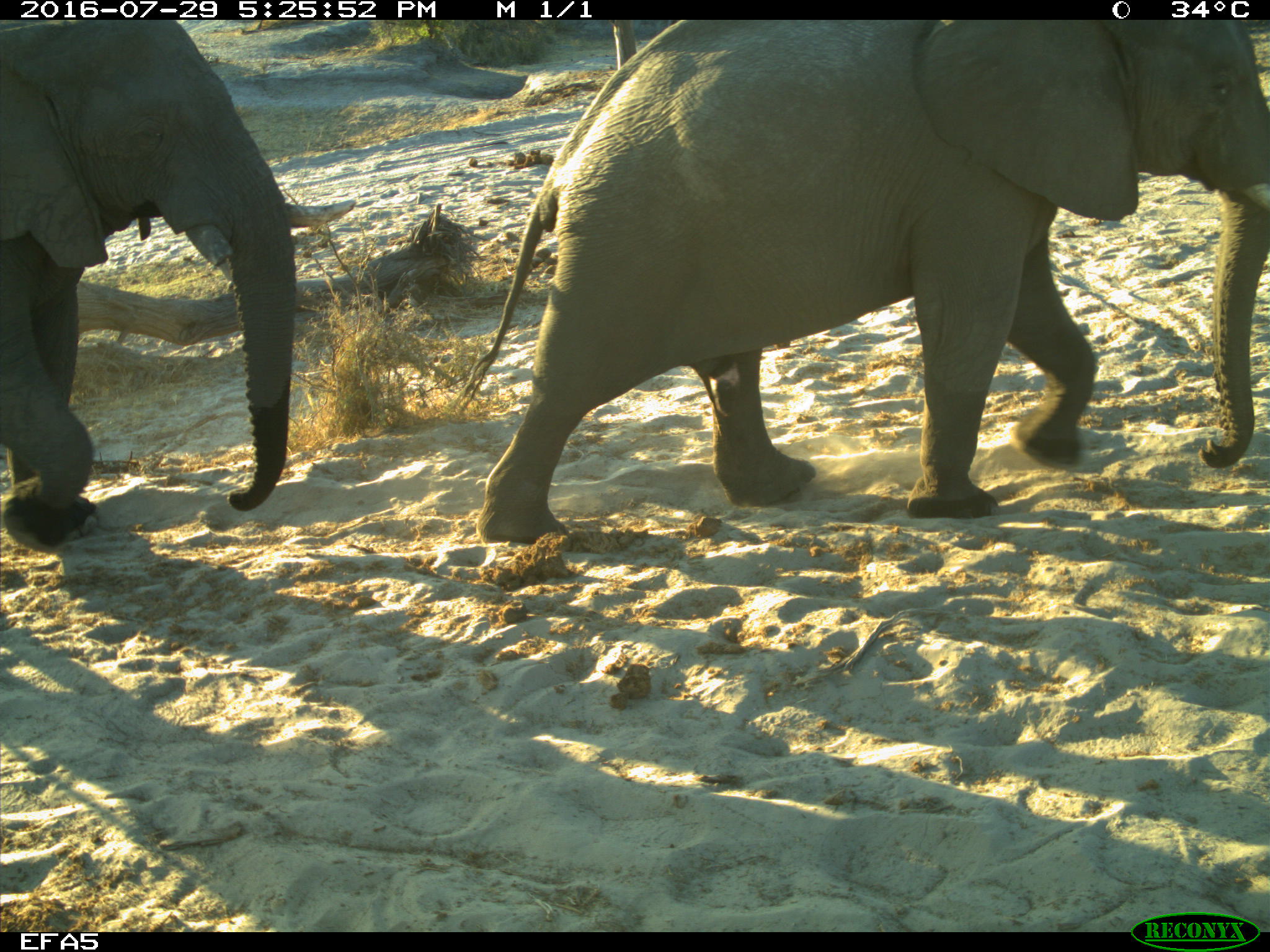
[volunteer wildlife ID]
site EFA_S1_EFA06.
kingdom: Animalia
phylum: Chordata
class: Mammalia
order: Proboscidea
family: Elephantidae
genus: Loxodonta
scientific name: Loxodonta africana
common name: african bush elephant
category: elephant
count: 2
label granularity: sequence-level